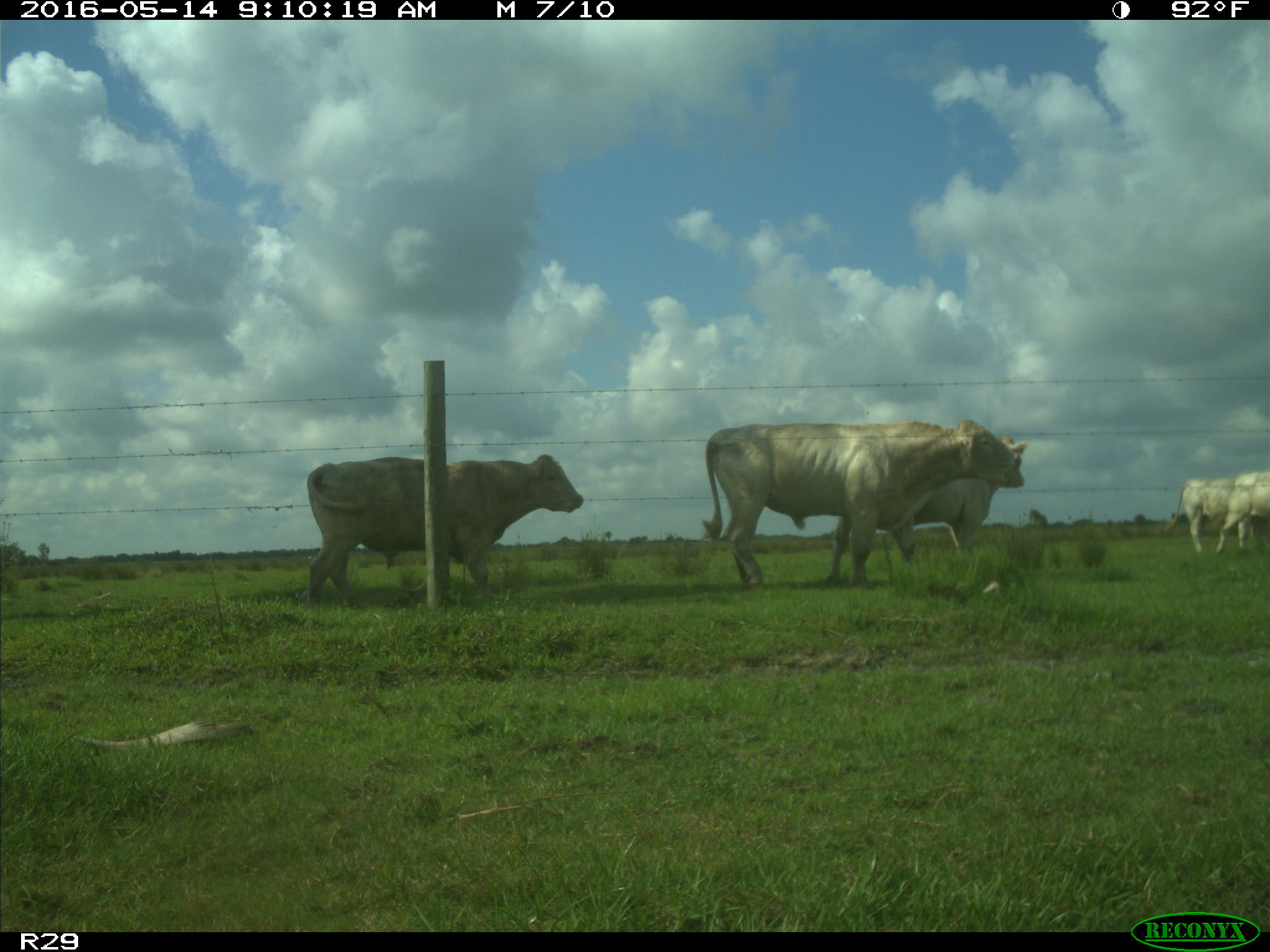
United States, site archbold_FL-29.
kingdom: Animalia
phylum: Chordata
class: Mammalia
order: Artiodactyla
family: Bovidae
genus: Bos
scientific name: Bos taurus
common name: domestic cow